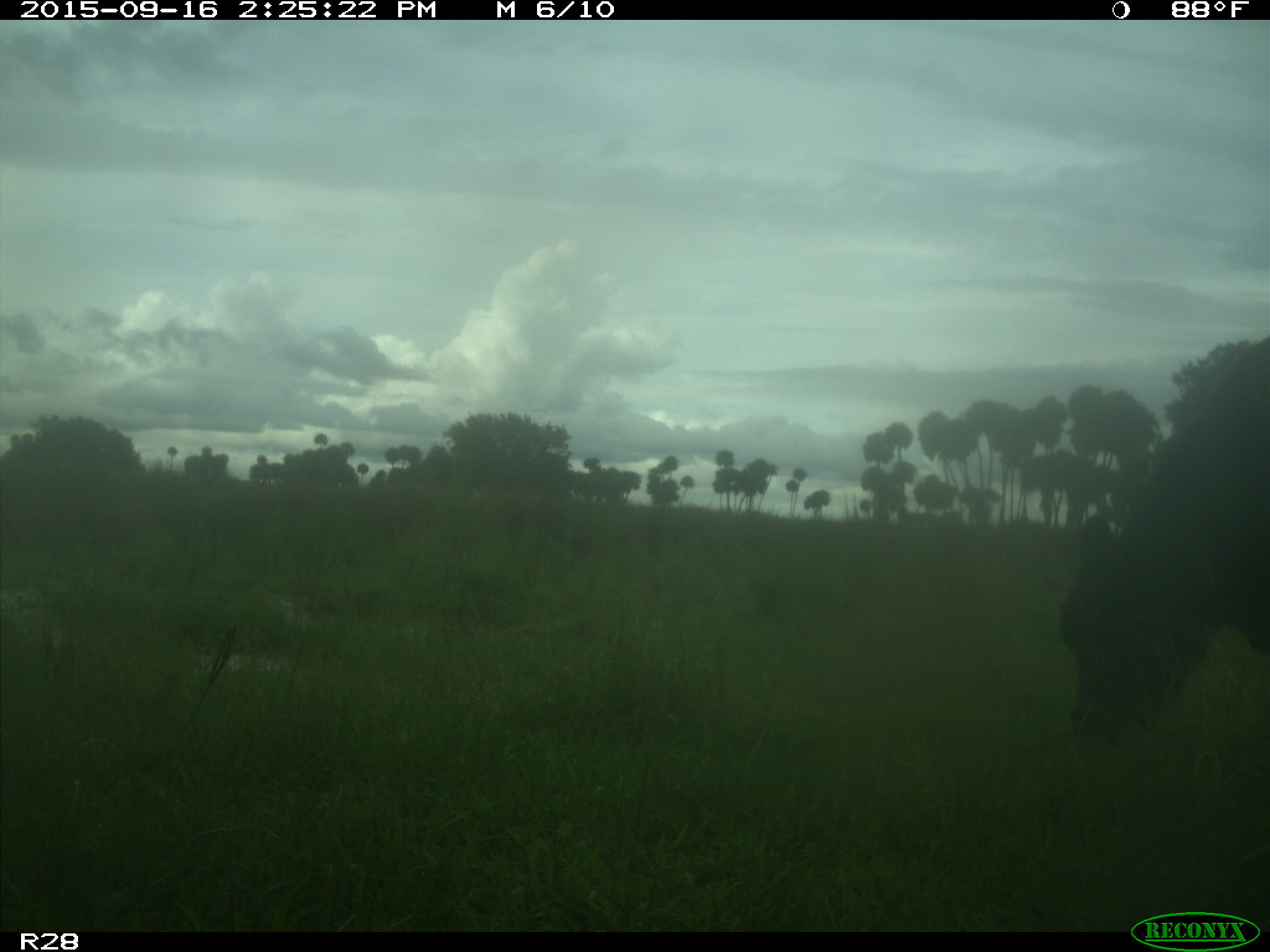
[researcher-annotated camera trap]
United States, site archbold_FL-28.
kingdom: Animalia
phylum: Chordata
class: Mammalia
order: Artiodactyla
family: Bovidae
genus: Bos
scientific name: Bos taurus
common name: domestic cow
Bos taurus (domestic cow).